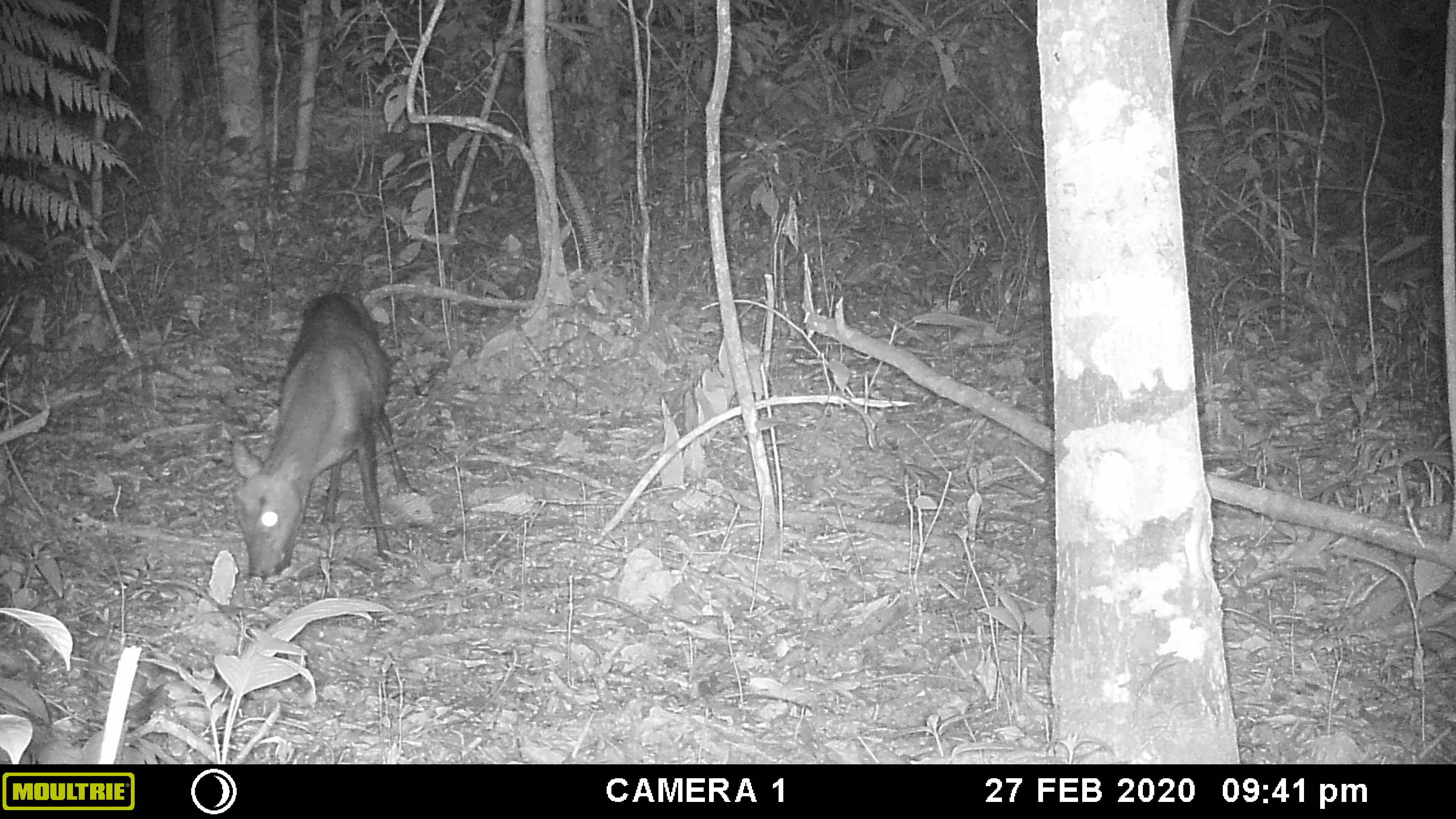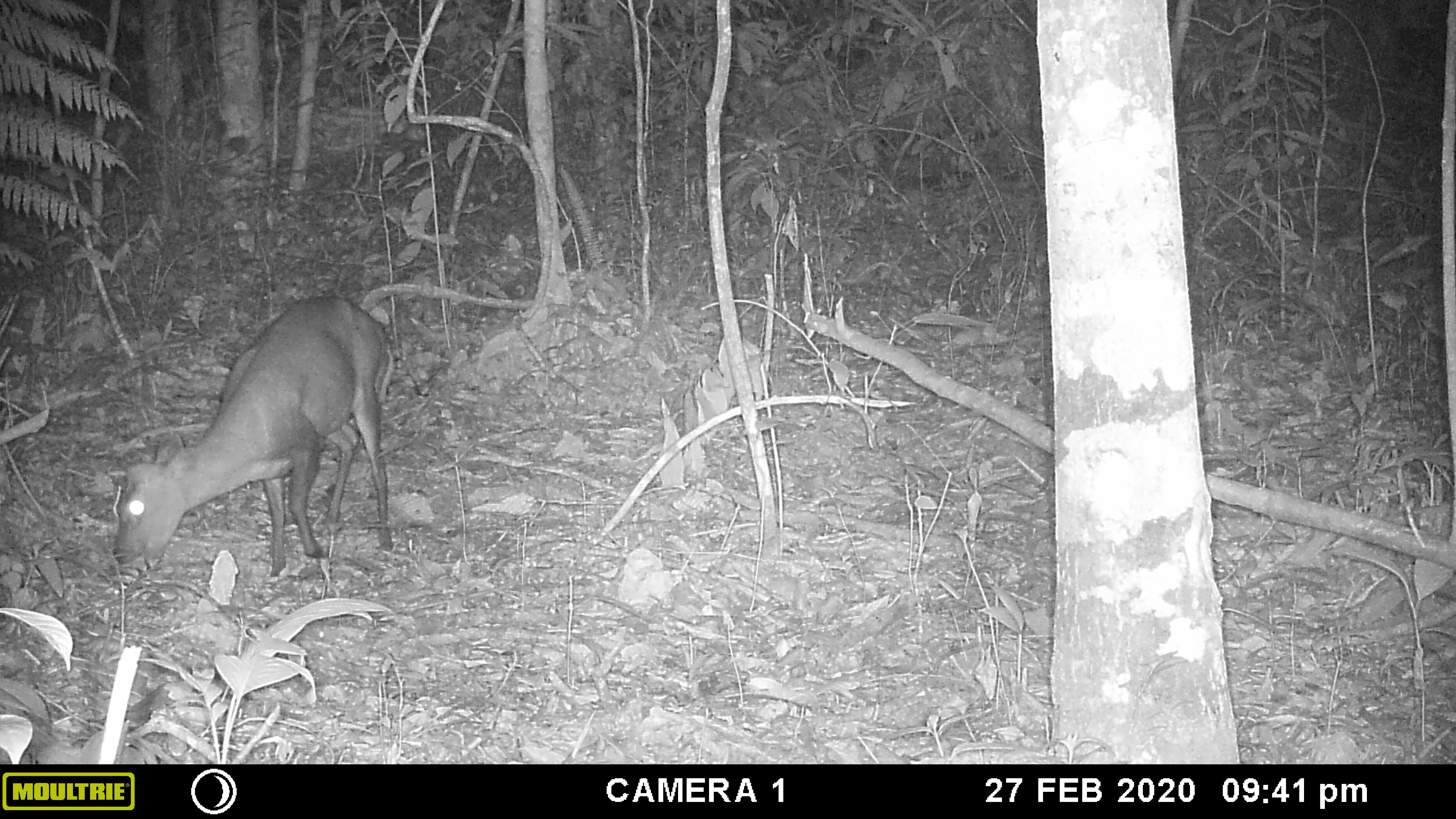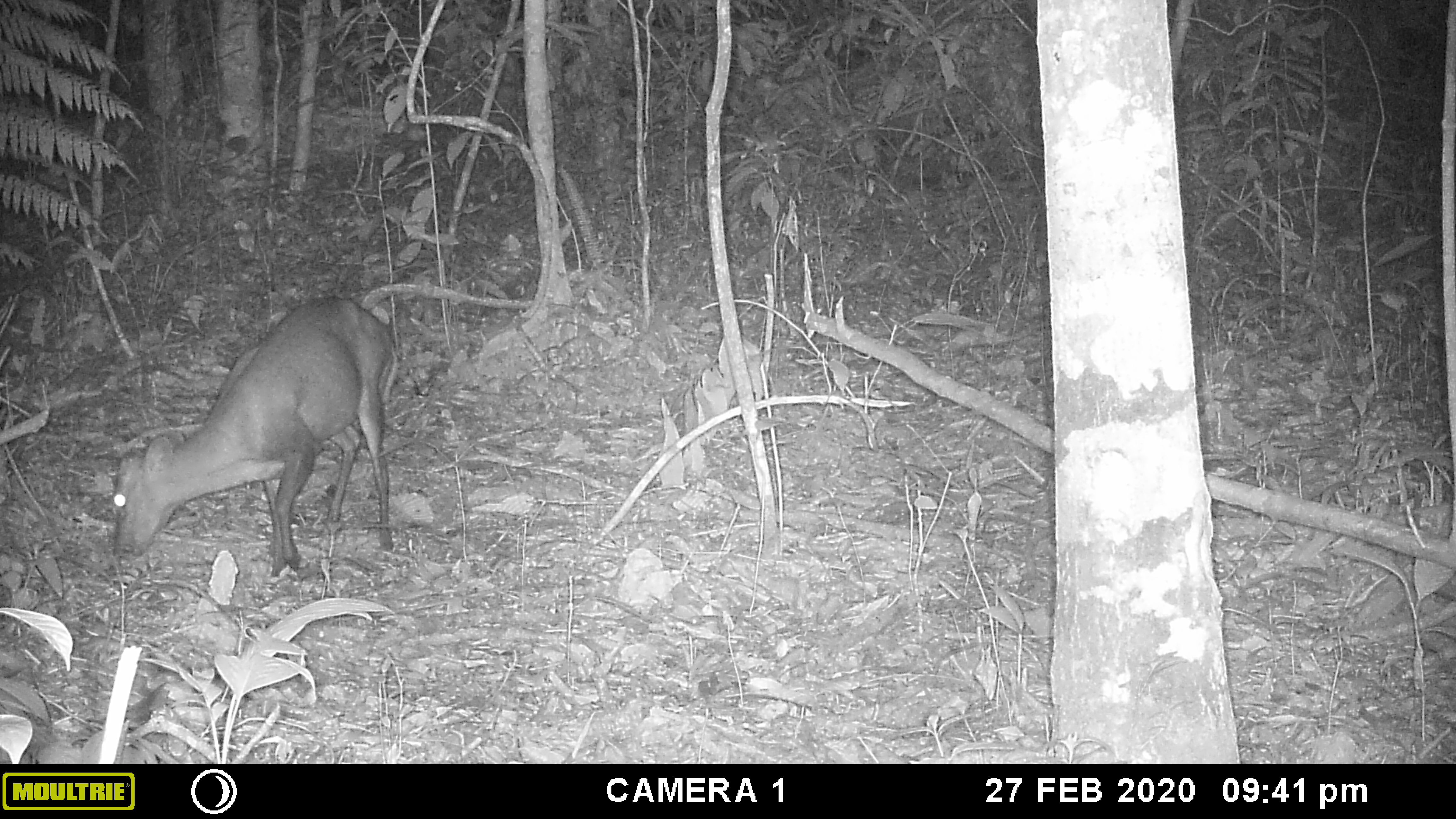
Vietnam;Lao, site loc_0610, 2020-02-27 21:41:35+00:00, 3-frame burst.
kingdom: Animalia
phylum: Chordata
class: Mammalia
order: Artiodactyla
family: Cervidae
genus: Muntiacus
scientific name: Muntiacus rooseveltorum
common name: roosevelt's muntjac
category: roosevelts muntjac group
Roosevelts muntjac group (roosevelt's muntjac) (Muntiacus rooseveltorum). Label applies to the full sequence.